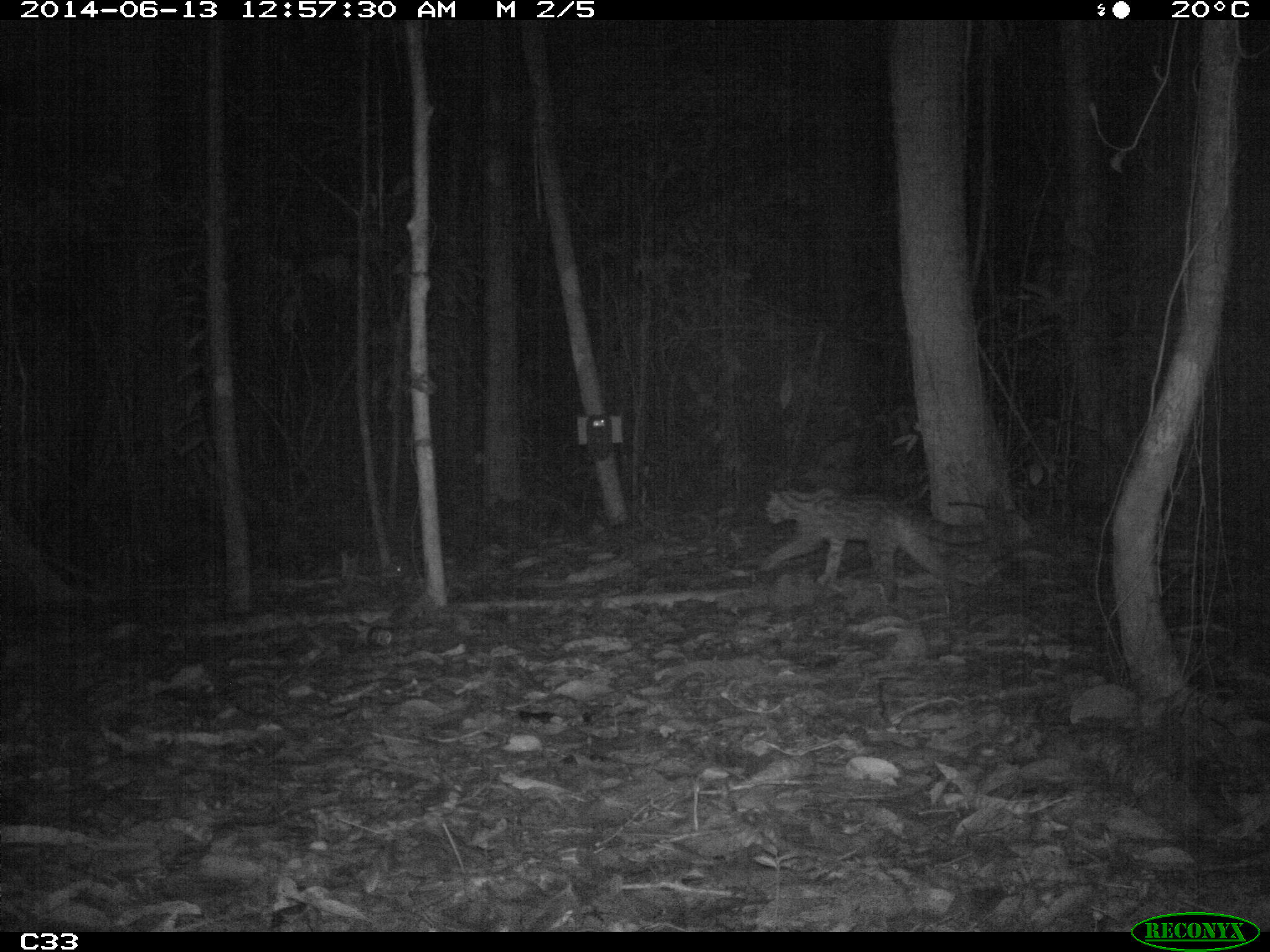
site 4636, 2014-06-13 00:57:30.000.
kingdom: Animalia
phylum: Chordata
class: Mammalia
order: Carnivora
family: Felidae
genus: Leopardus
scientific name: Leopardus wiedii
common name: margay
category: leopardus weidii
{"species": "leopardus weidii (margay) (Leopardus wiedii)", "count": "1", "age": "adult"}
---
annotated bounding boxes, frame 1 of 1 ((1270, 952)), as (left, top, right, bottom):
leopardus weidii: (759, 485, 1006, 602)